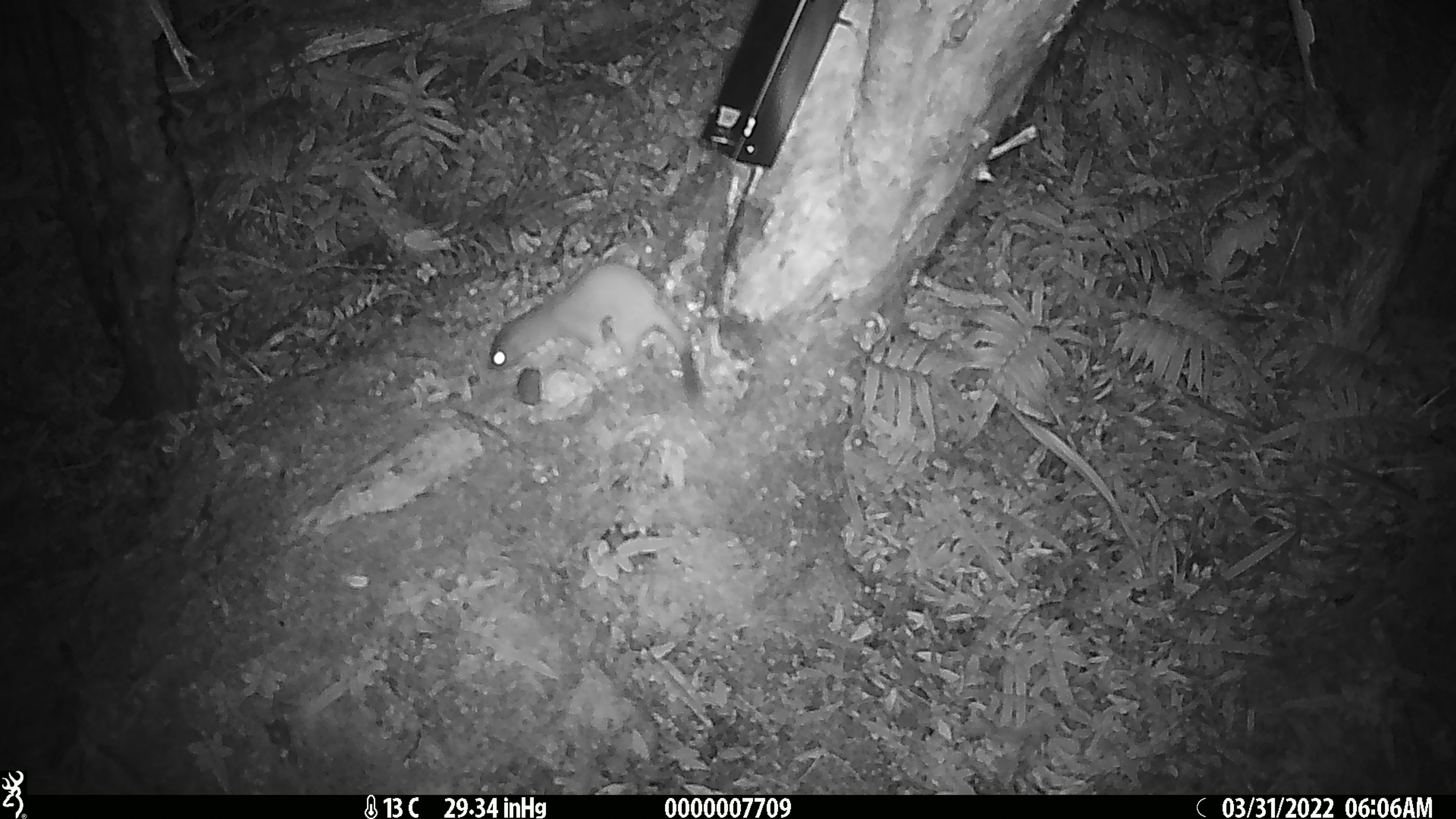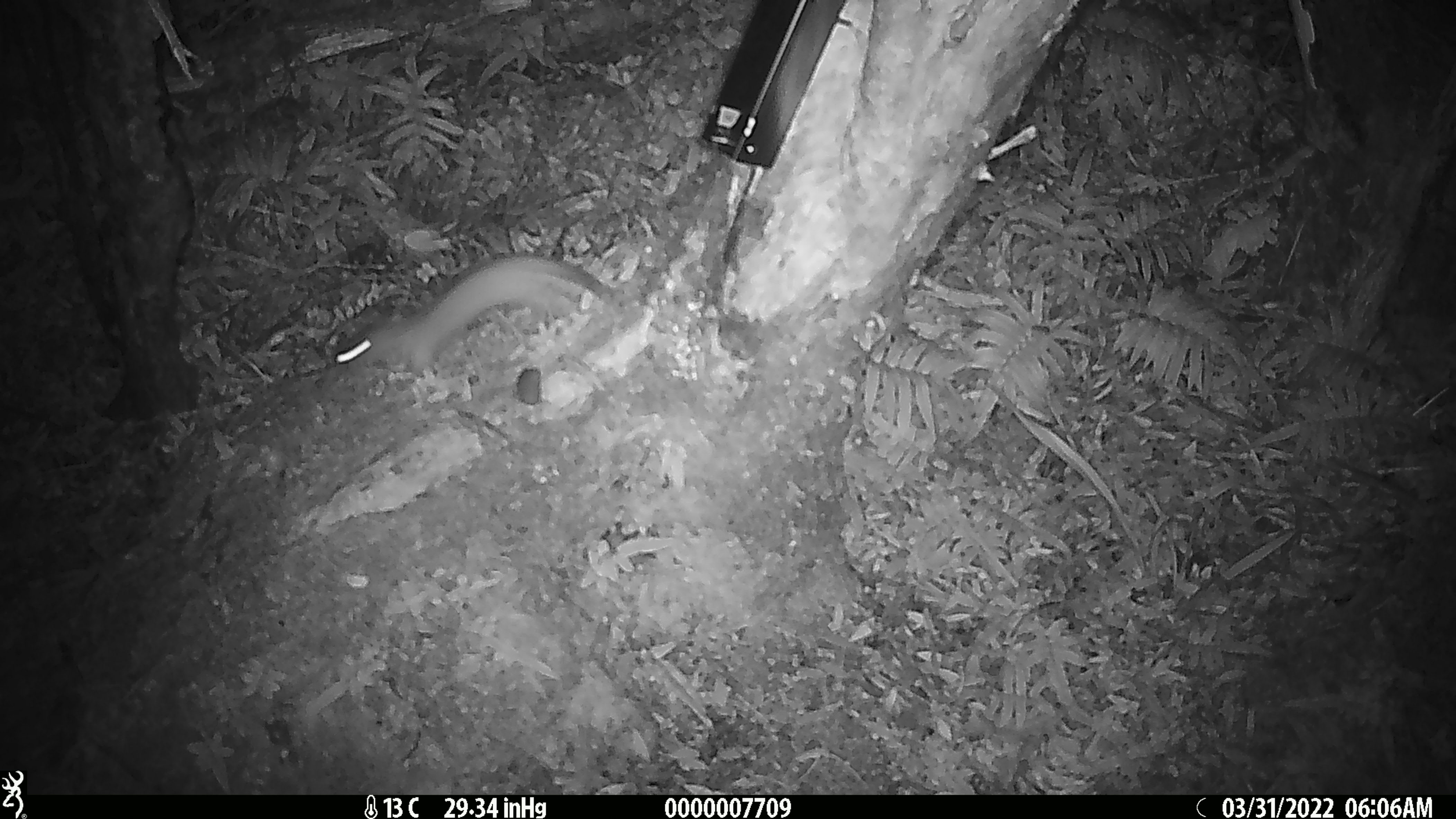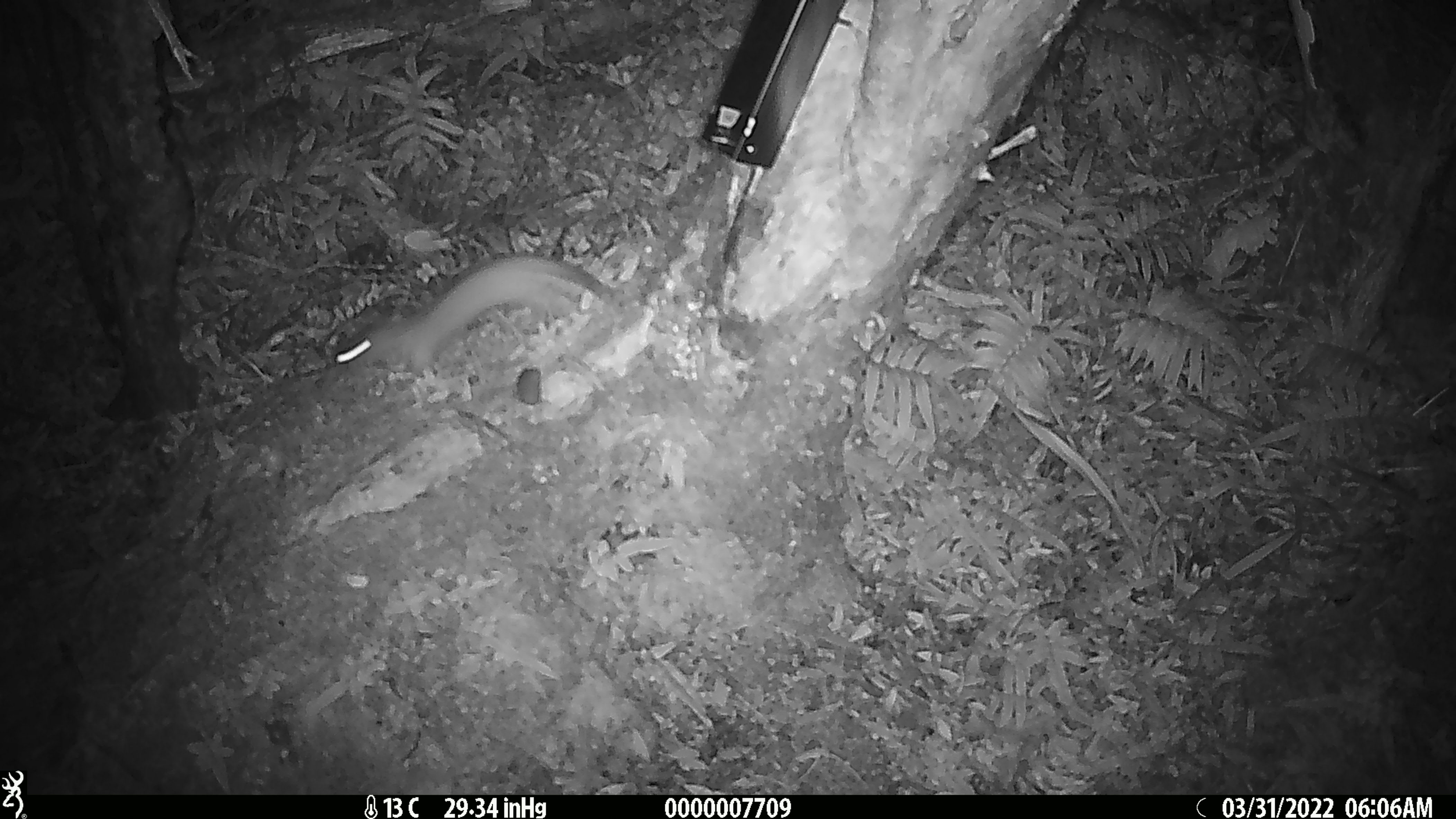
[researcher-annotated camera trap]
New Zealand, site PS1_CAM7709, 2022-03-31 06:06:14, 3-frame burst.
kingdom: Animalia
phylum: Chordata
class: Mammalia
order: Carnivora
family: Mustelidae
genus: Mustela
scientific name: Mustela erminea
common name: stoat